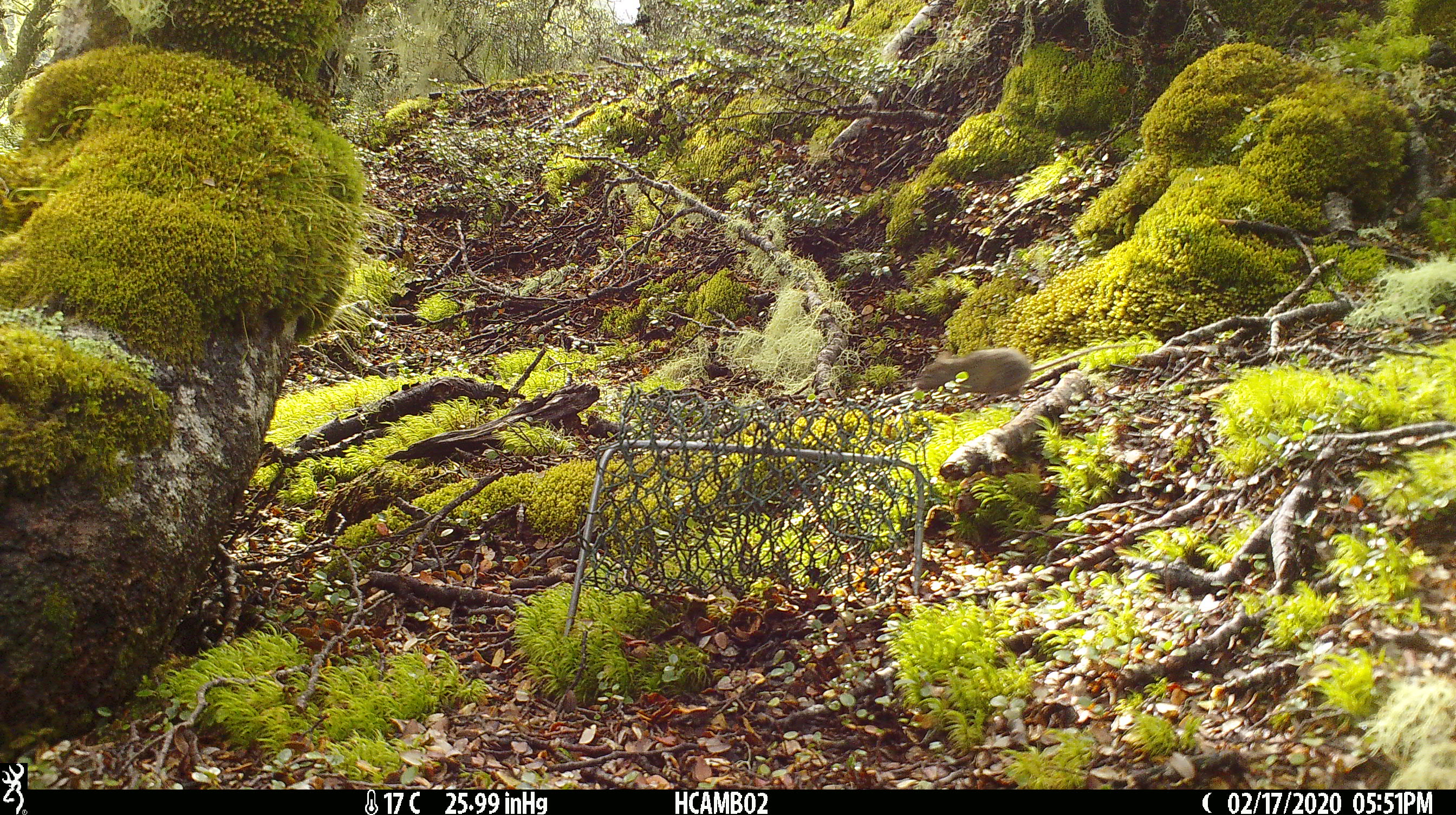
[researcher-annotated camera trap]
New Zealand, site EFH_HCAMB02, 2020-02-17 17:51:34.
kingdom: Animalia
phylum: Chordata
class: Mammalia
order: Rodentia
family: Muridae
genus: Mus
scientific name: Mus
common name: mouse